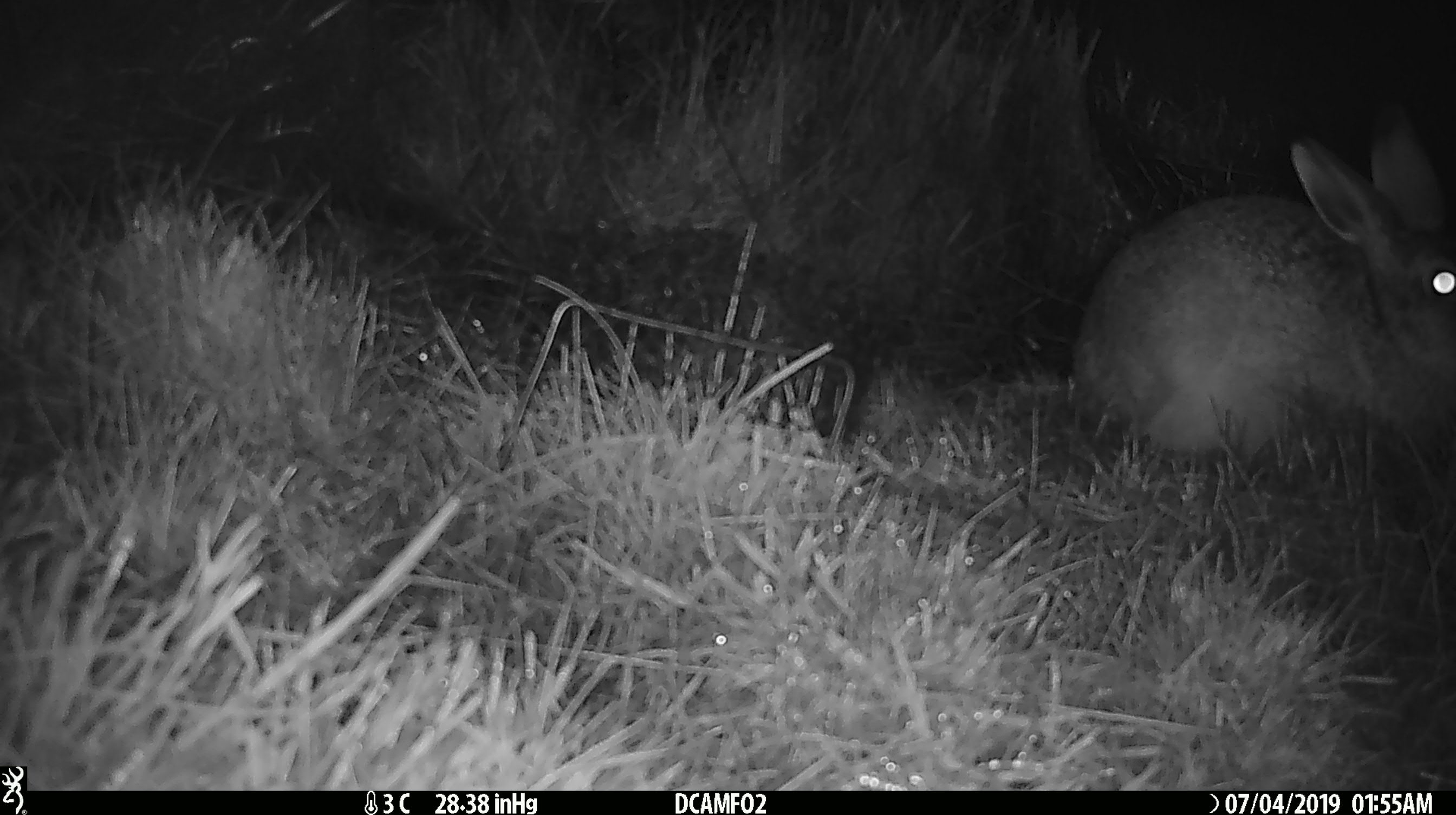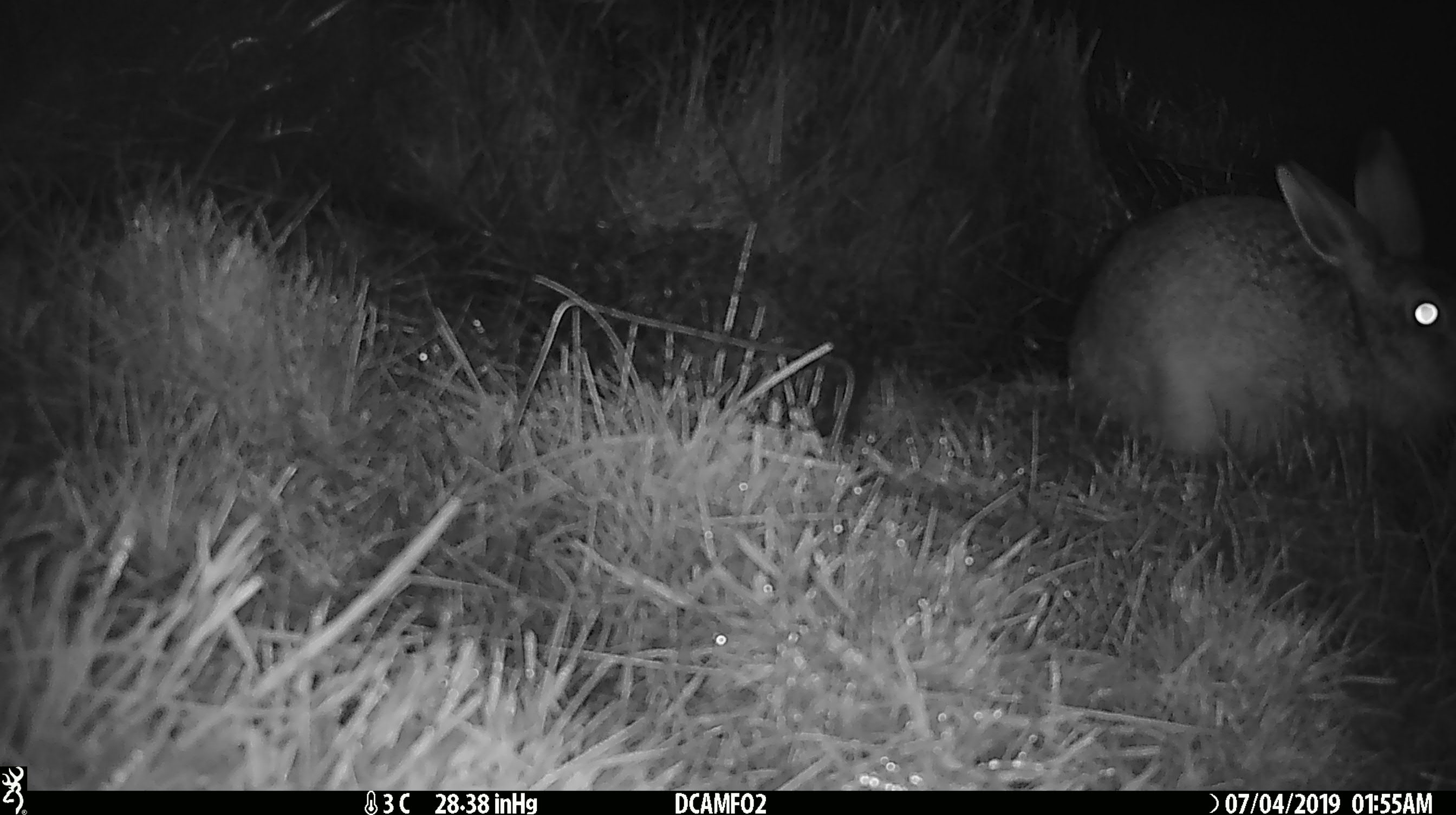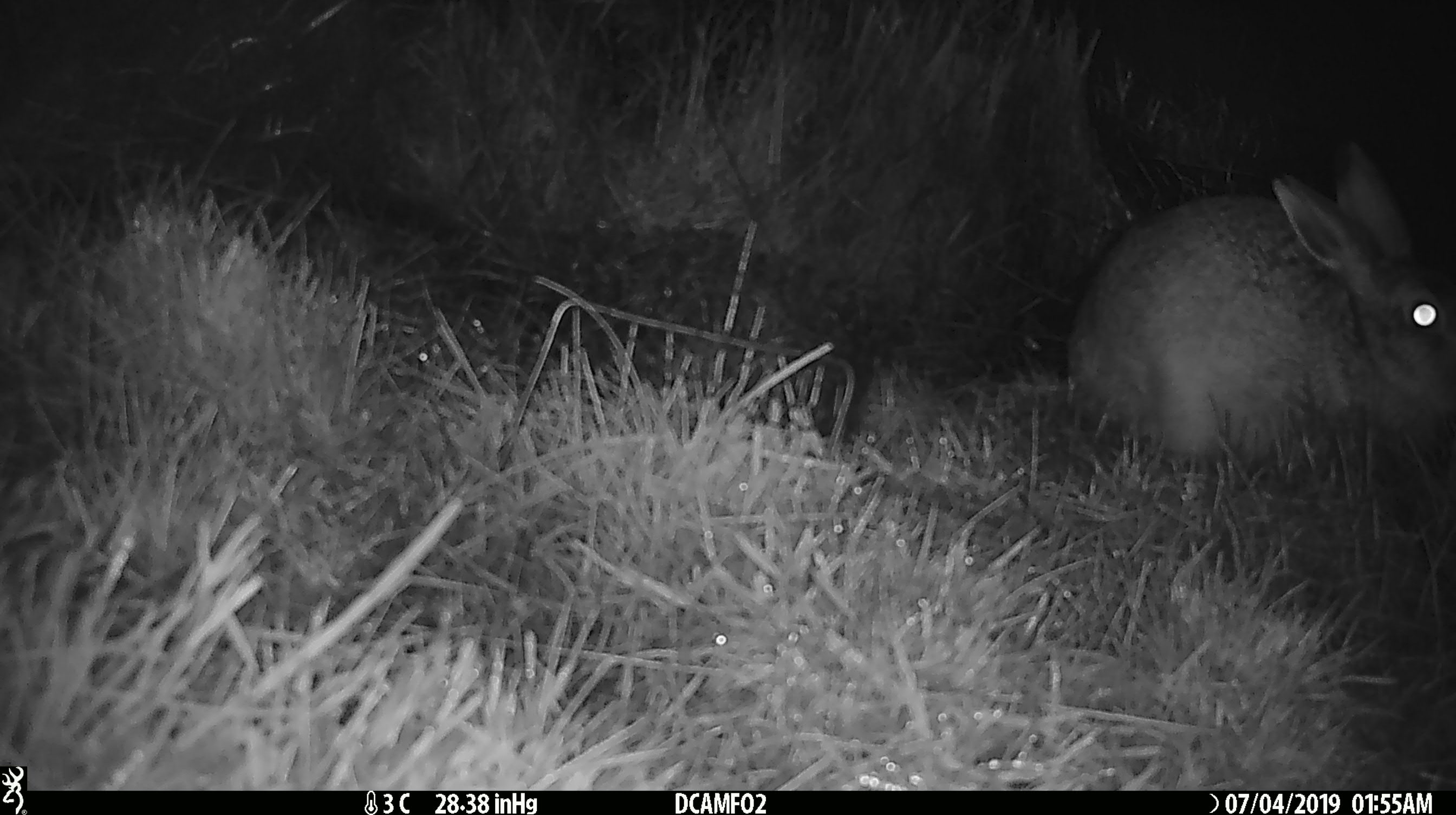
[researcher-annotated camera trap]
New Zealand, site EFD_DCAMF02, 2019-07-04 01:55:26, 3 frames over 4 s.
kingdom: Animalia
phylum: Chordata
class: Mammalia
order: Lagomorpha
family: Leporidae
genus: Lepus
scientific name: Lepus europaeus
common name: brown hare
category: hare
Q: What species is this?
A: Hare (brown hare) (Lepus europaeus).